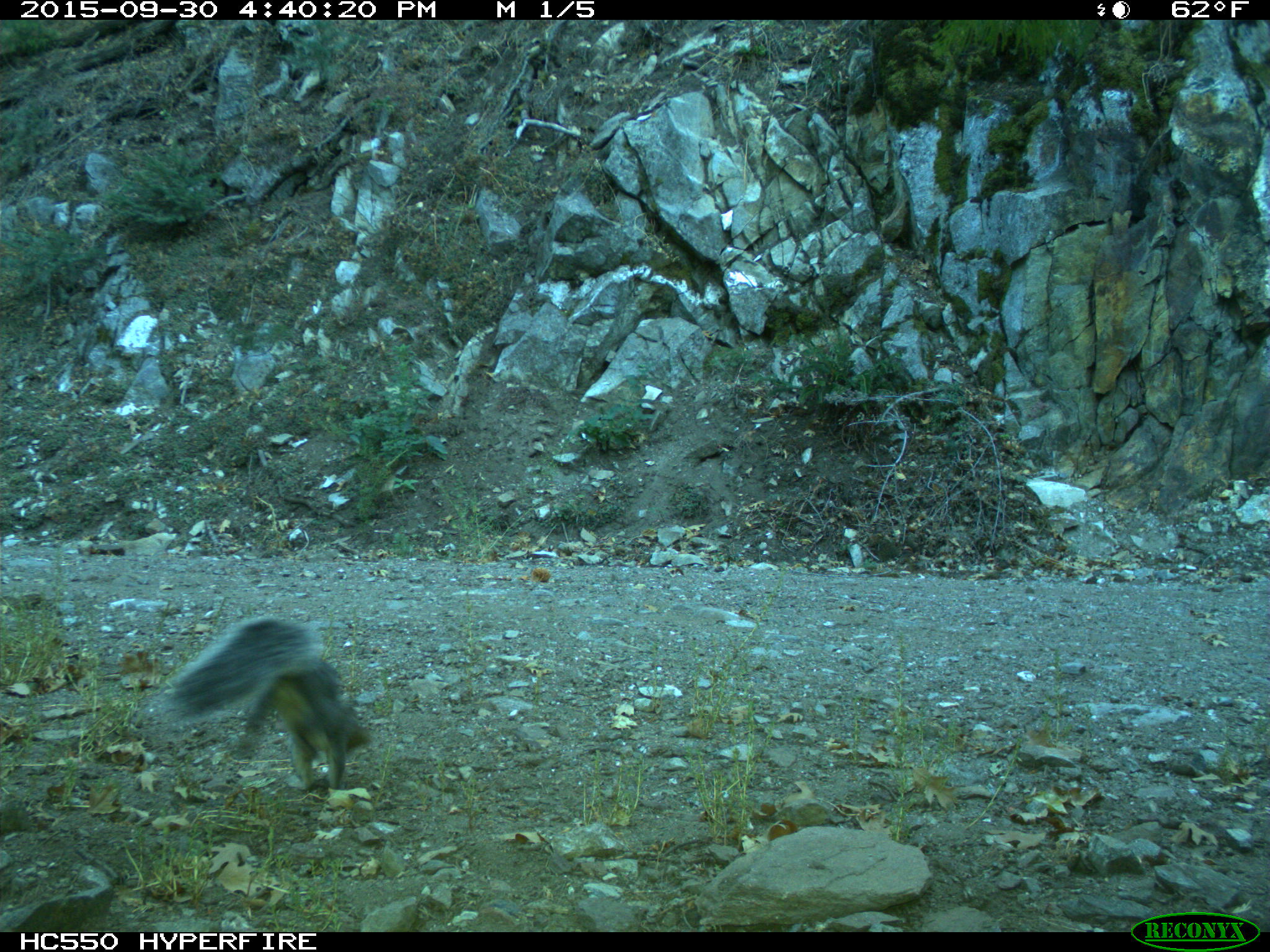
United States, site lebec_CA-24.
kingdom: Animalia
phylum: Chordata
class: Mammalia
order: Rodentia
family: Sciuridae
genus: Sciurus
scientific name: Sciurus carolinensis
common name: eastern gray squirrel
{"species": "Sciurus carolinensis (eastern gray squirrel)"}